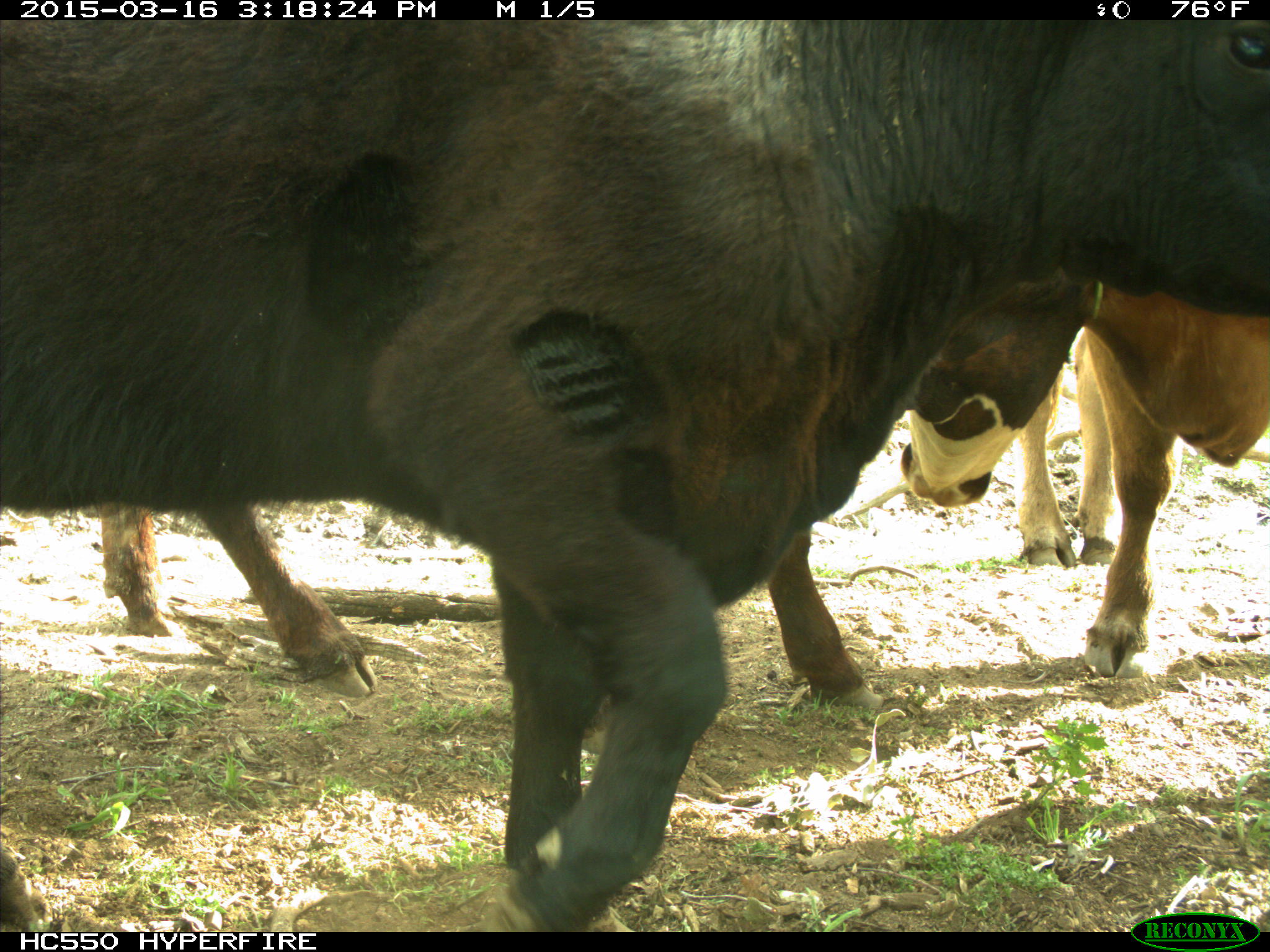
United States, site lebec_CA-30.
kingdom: Animalia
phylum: Chordata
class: Mammalia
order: Artiodactyla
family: Bovidae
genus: Bos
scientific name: Bos taurus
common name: domestic cow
Bos taurus (domestic cow).